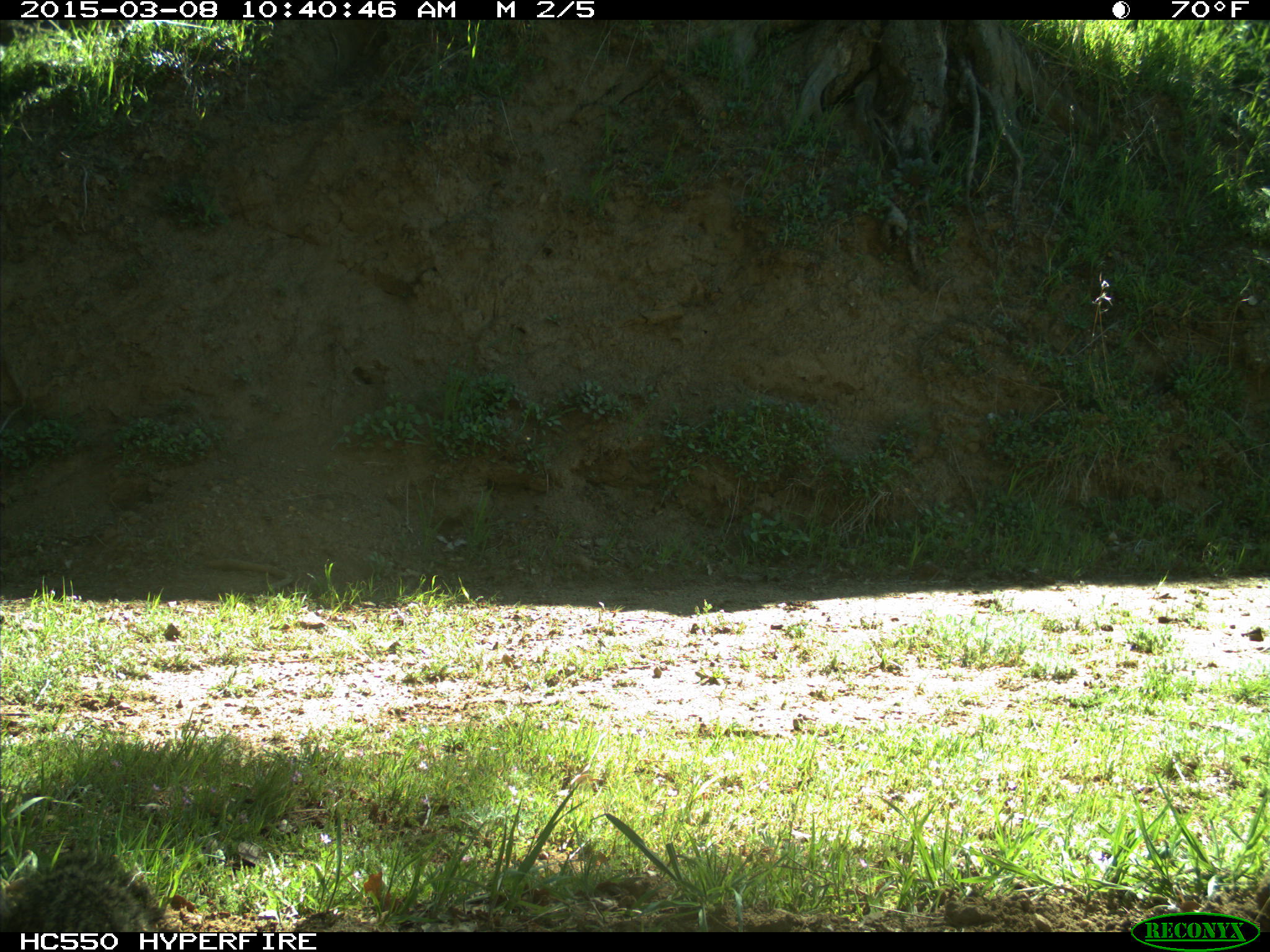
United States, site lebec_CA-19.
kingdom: Animalia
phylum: Chordata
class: Mammalia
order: Rodentia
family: Sciuridae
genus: Otospermophilus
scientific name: Otospermophilus beecheyi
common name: california ground squirrel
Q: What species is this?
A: Otospermophilus beecheyi (california ground squirrel).